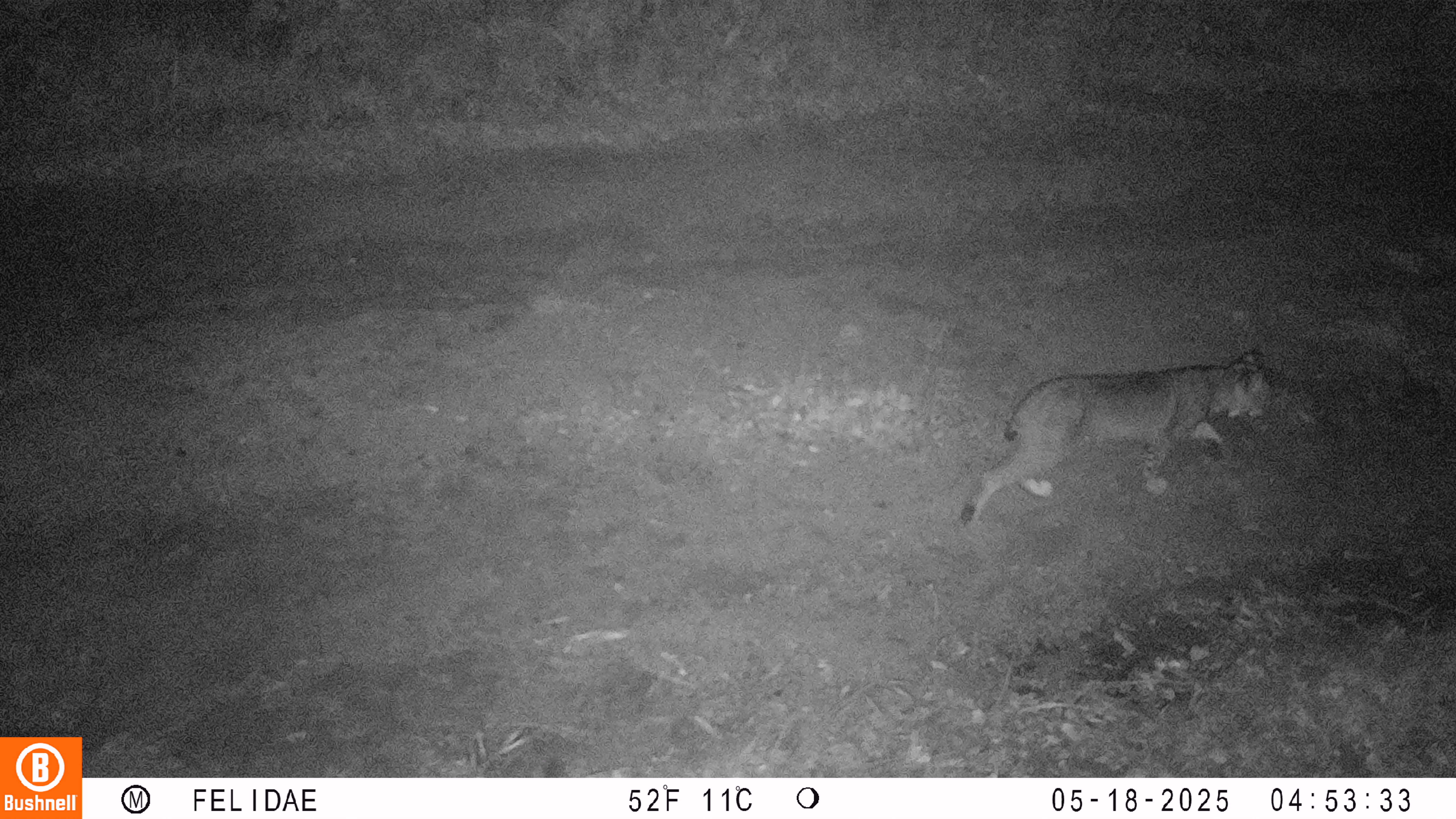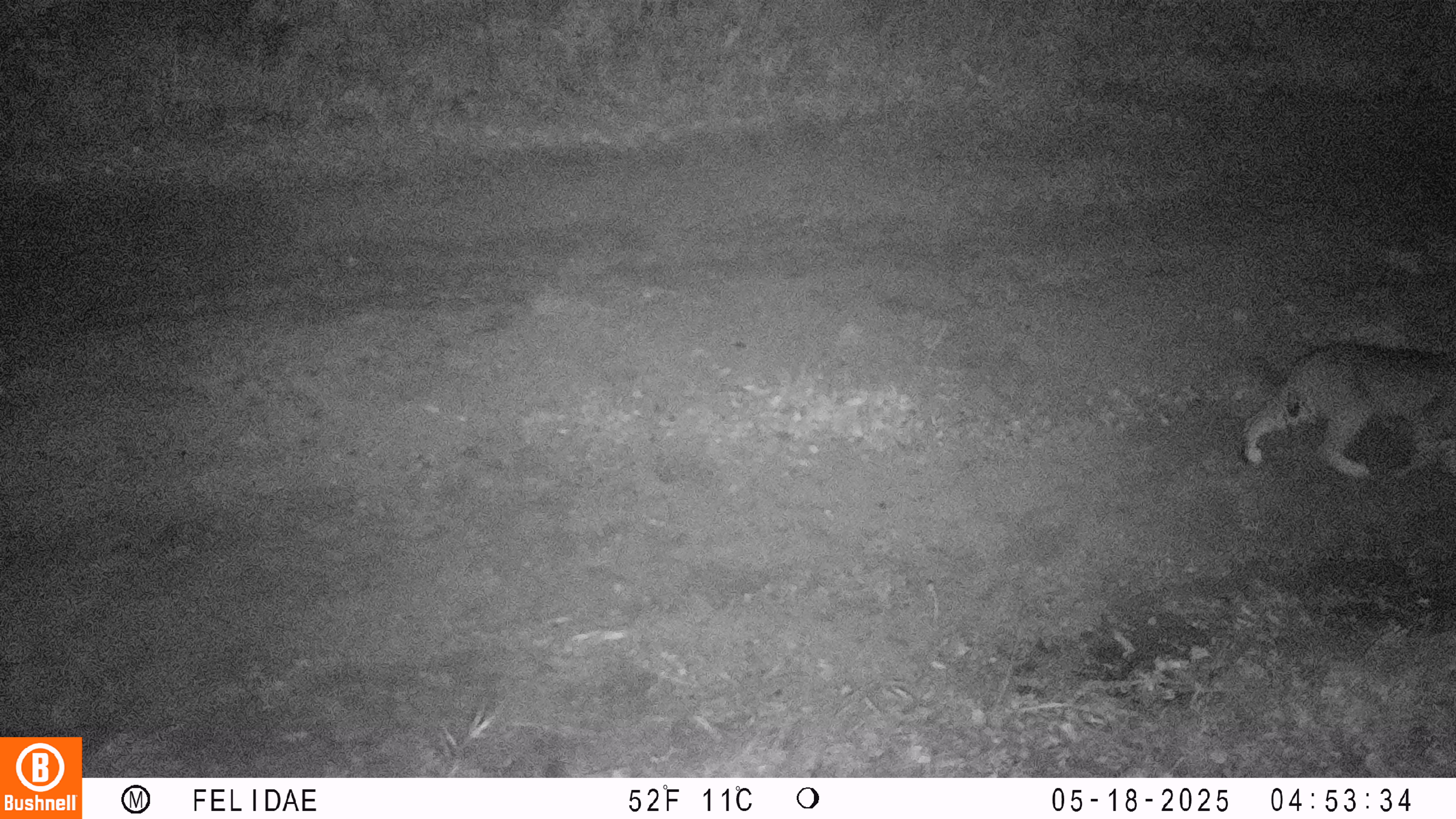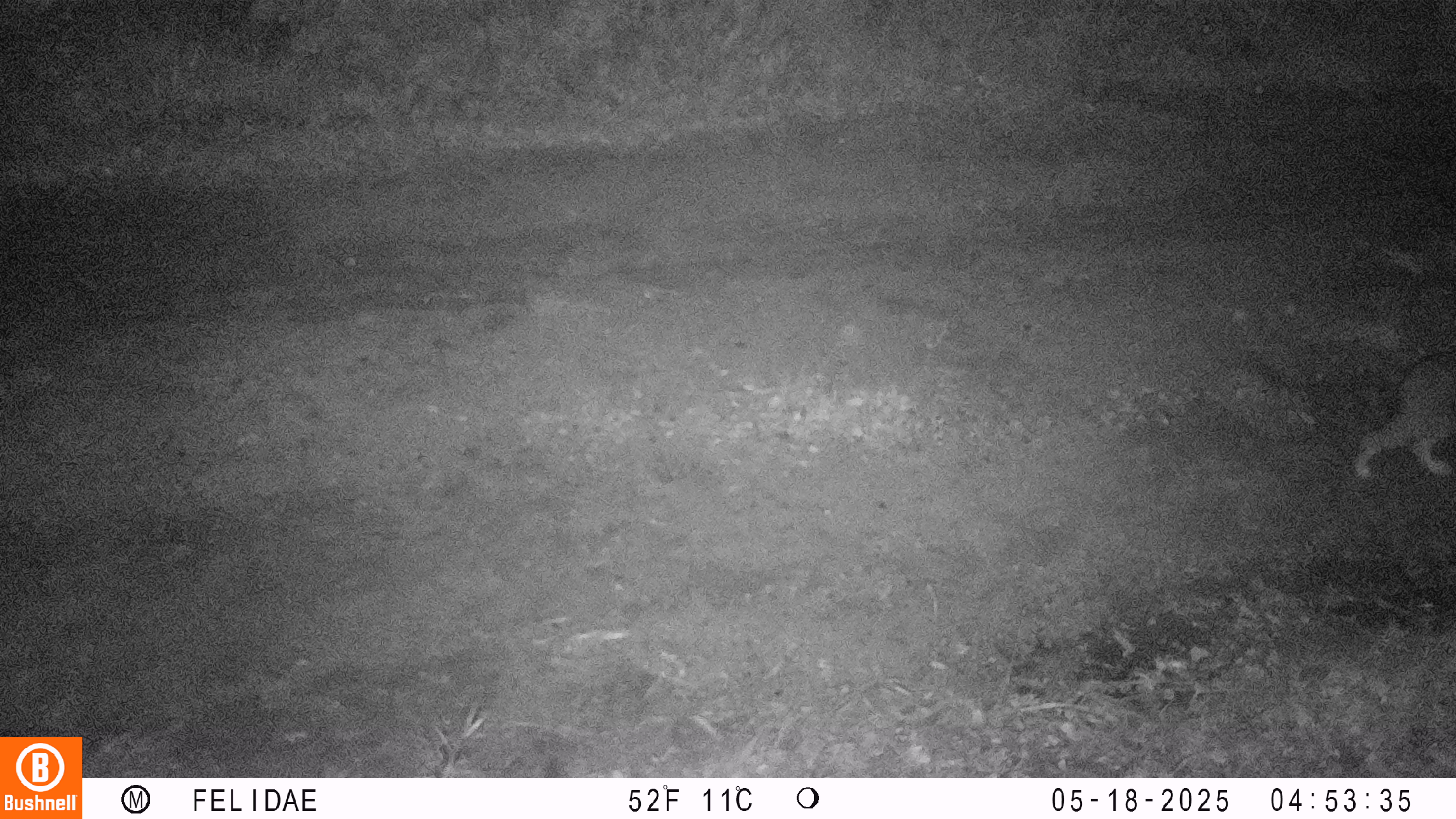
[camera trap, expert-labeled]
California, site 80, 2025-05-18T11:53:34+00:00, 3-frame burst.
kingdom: Animalia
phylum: Chordata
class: Mammalia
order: Carnivora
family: Felidae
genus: Lynx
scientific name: Lynx rufus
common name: bobcat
Bobcat (Lynx rufus).